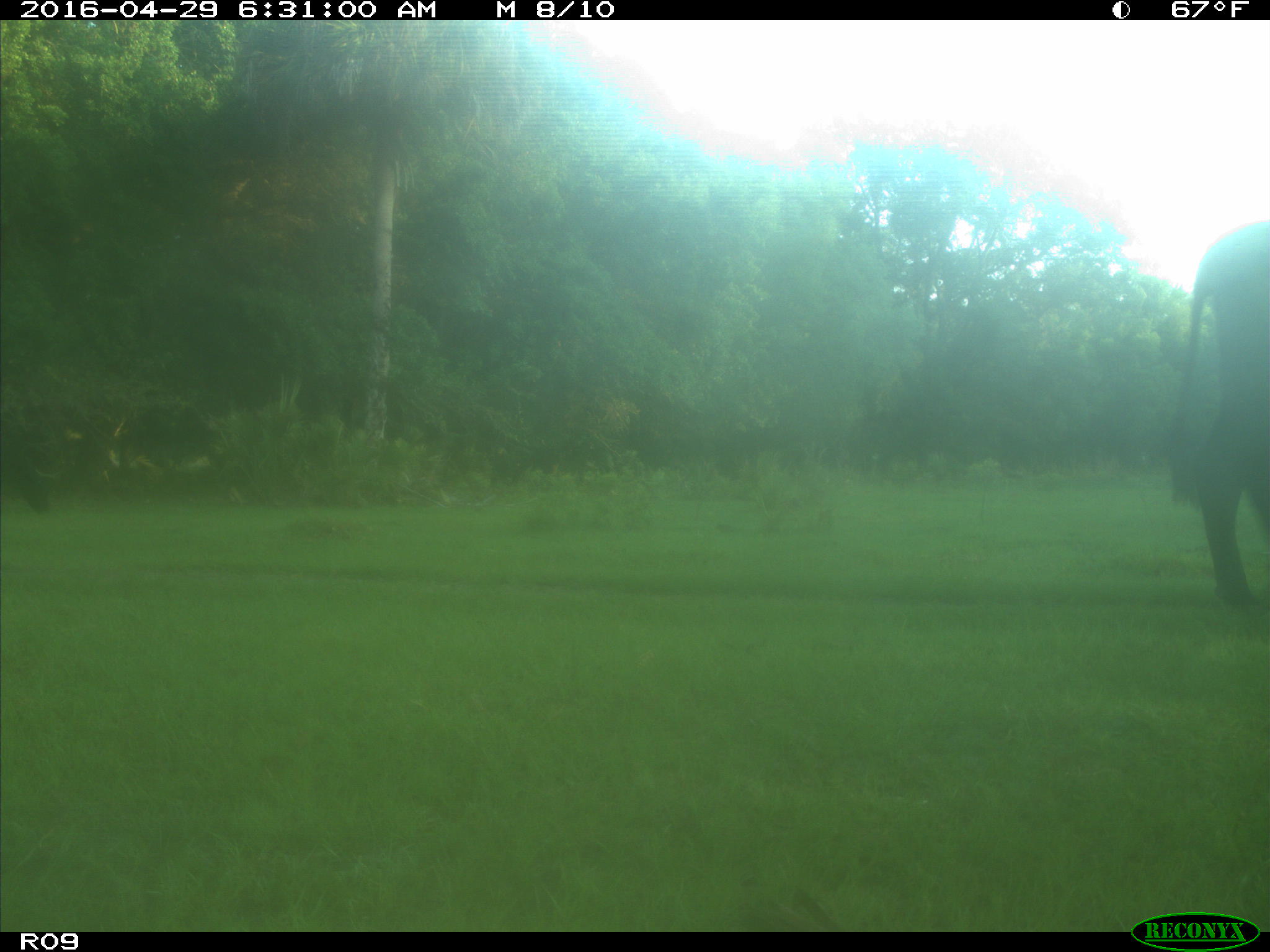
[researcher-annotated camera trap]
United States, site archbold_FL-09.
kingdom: Animalia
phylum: Chordata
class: Mammalia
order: Artiodactyla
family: Bovidae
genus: Bos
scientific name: Bos taurus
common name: domestic cow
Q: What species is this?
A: Bos taurus (domestic cow).